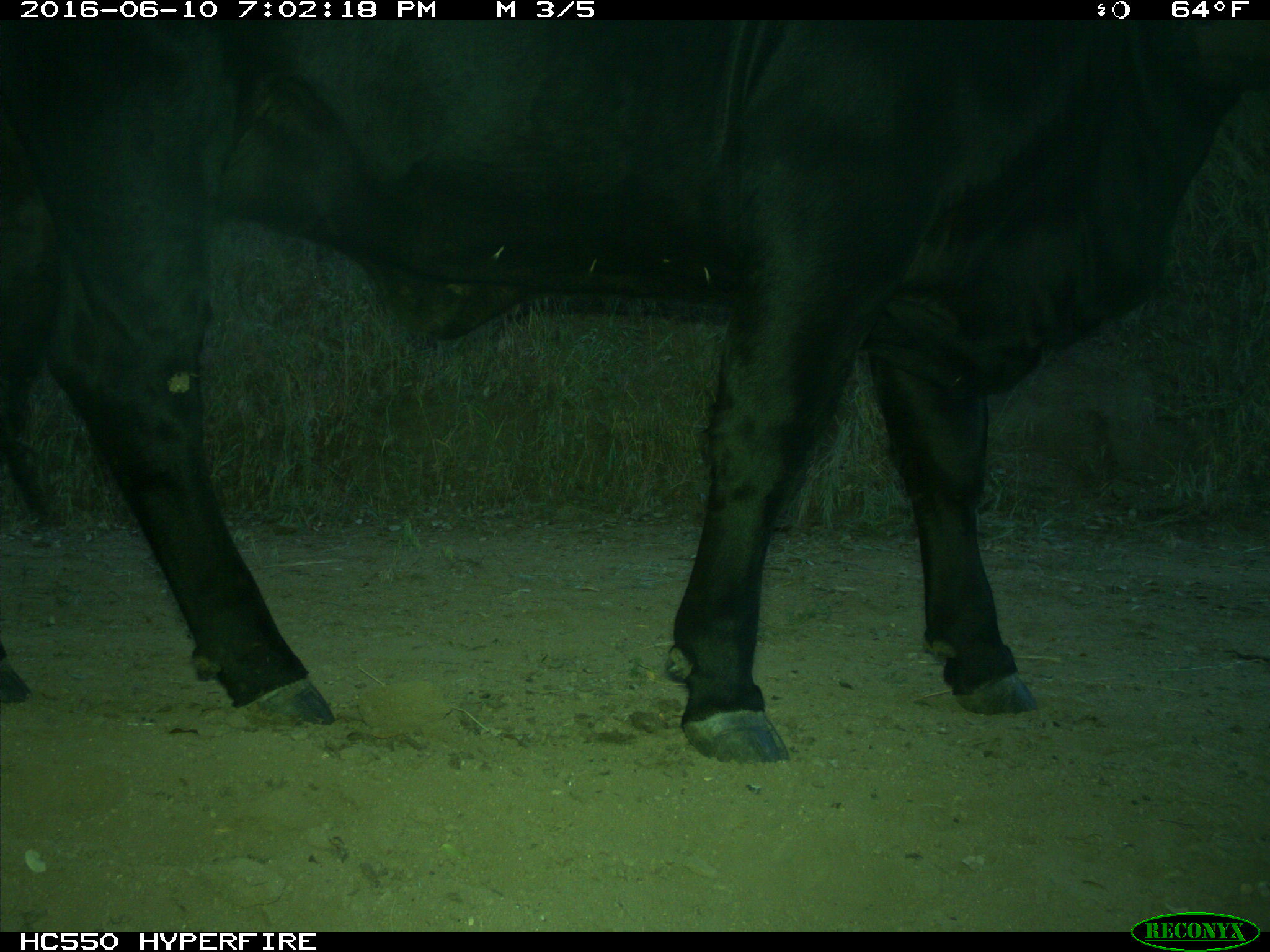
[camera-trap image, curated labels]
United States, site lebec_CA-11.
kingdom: Animalia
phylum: Chordata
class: Mammalia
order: Artiodactyla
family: Bovidae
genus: Bos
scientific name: Bos taurus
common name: domestic cow